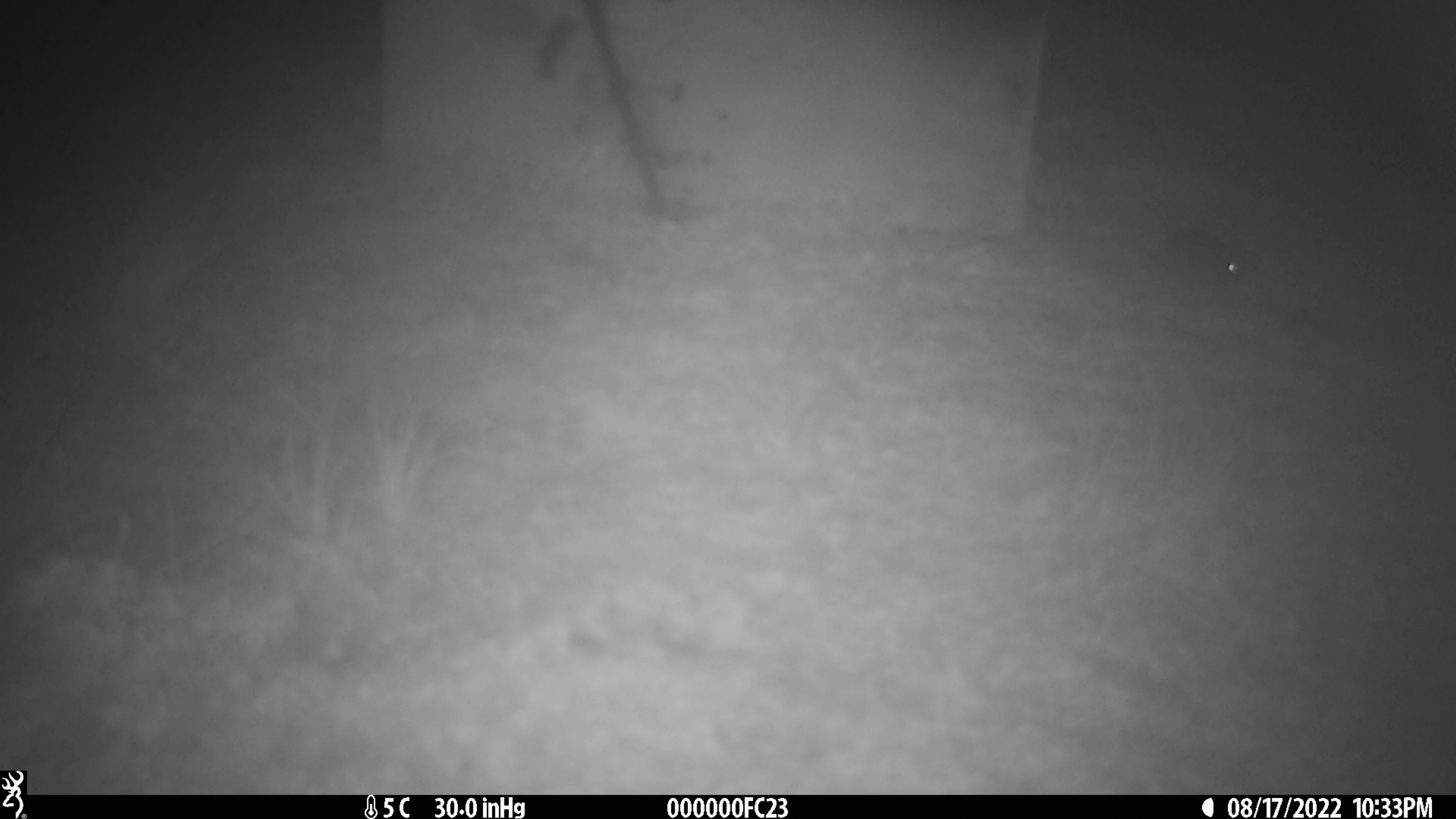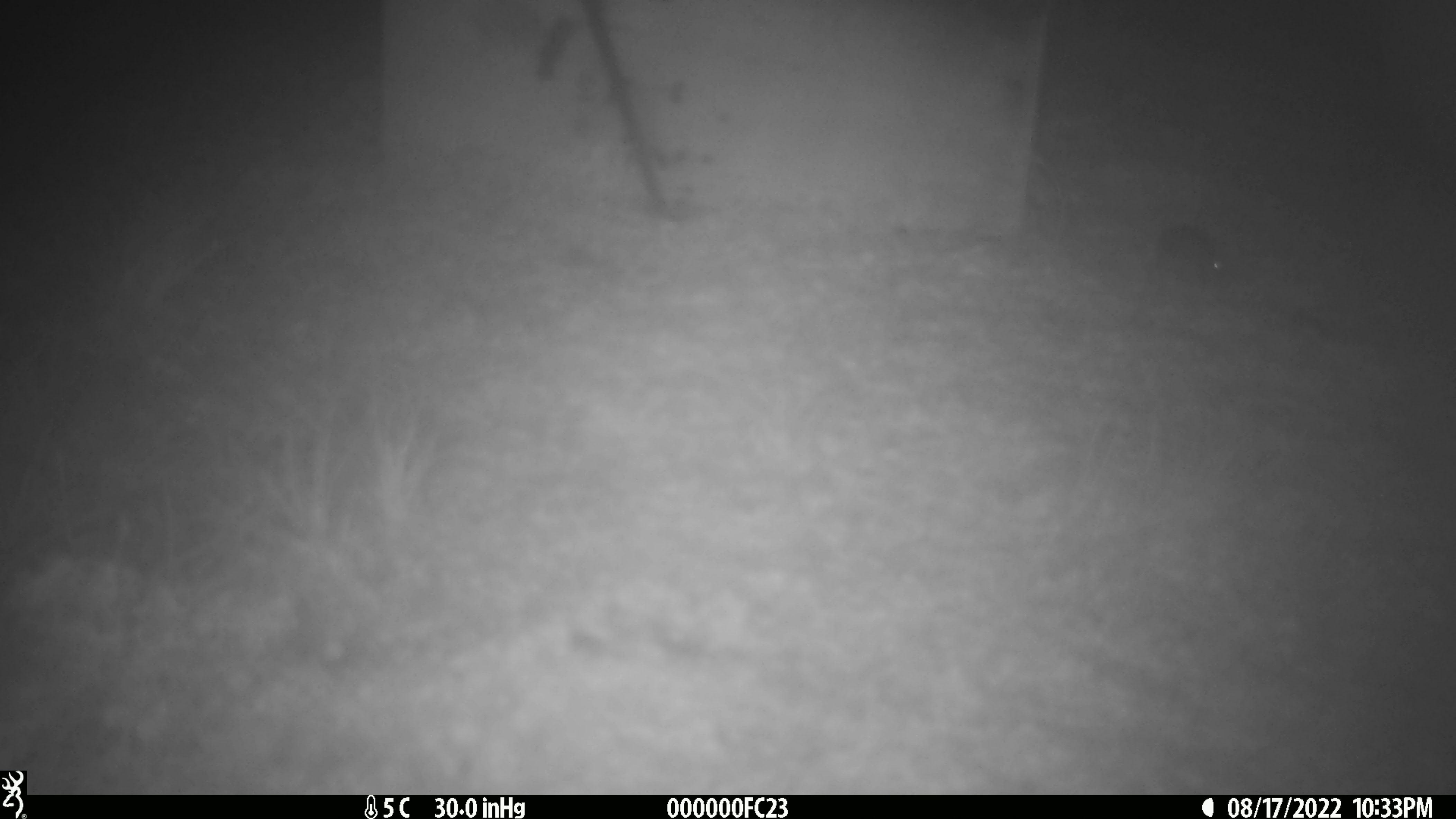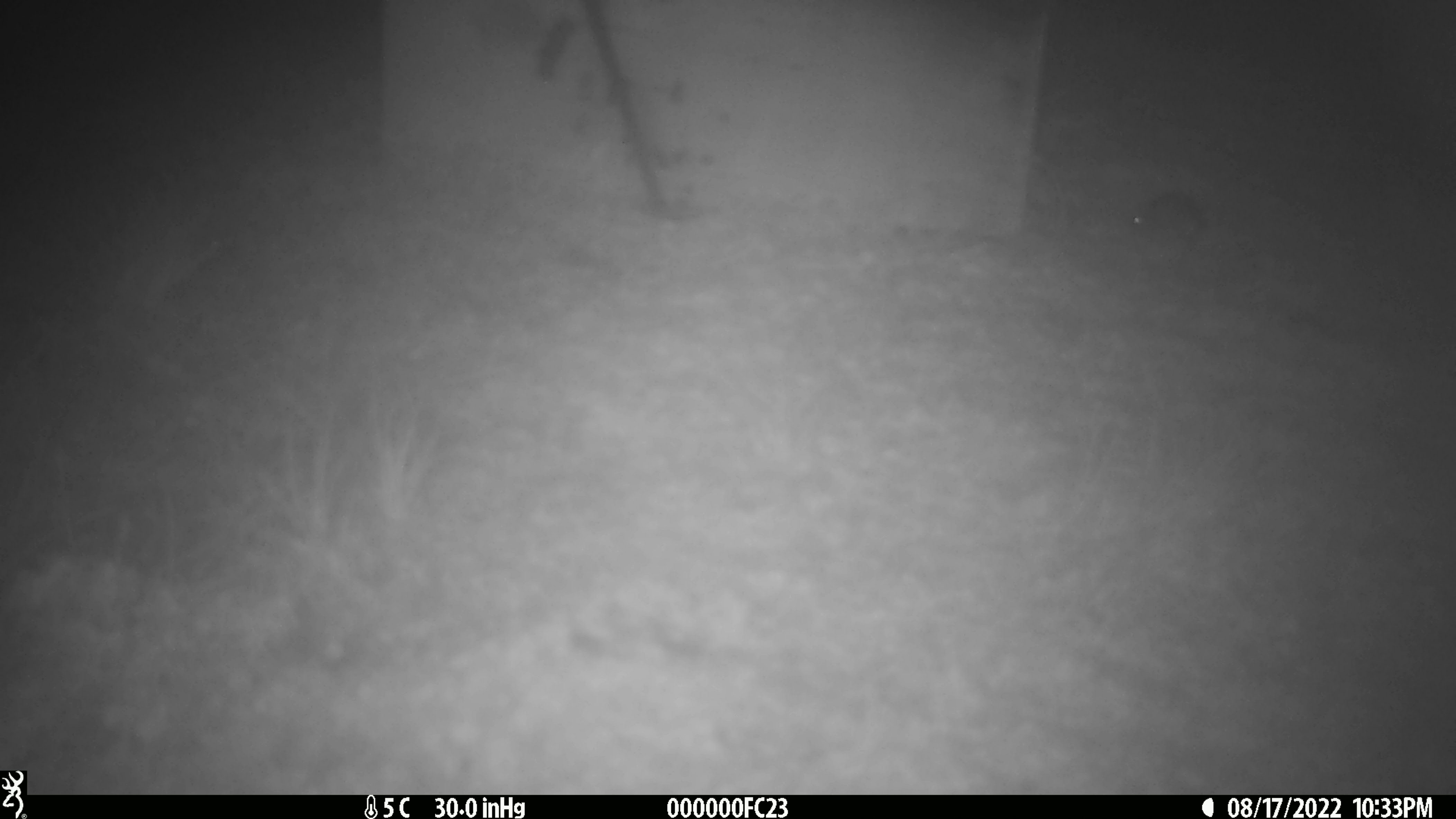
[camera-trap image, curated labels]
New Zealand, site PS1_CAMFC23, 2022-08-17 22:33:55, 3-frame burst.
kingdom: Animalia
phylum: Chordata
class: Mammalia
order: Rodentia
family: Muridae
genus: Mus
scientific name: Mus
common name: mouse